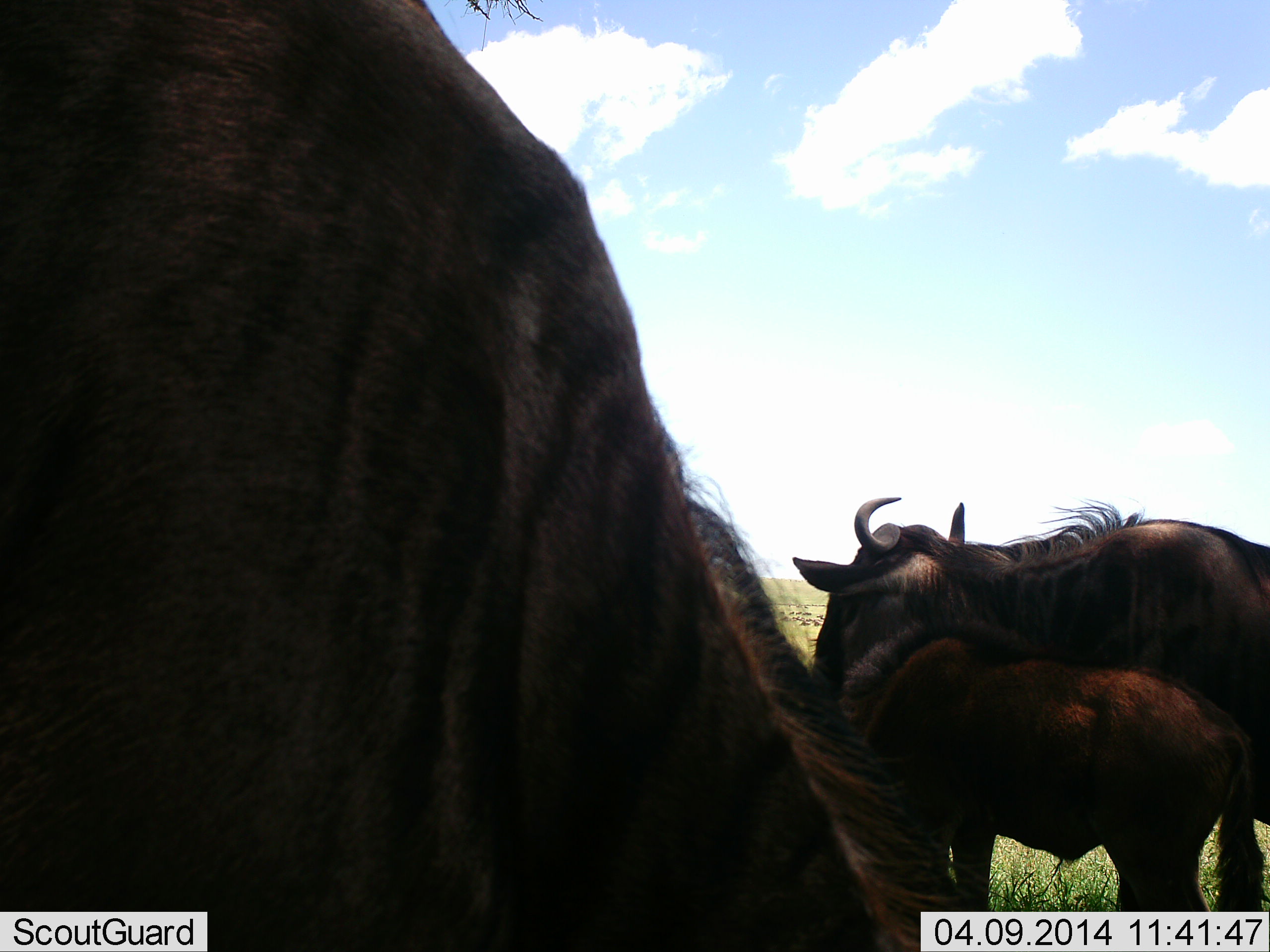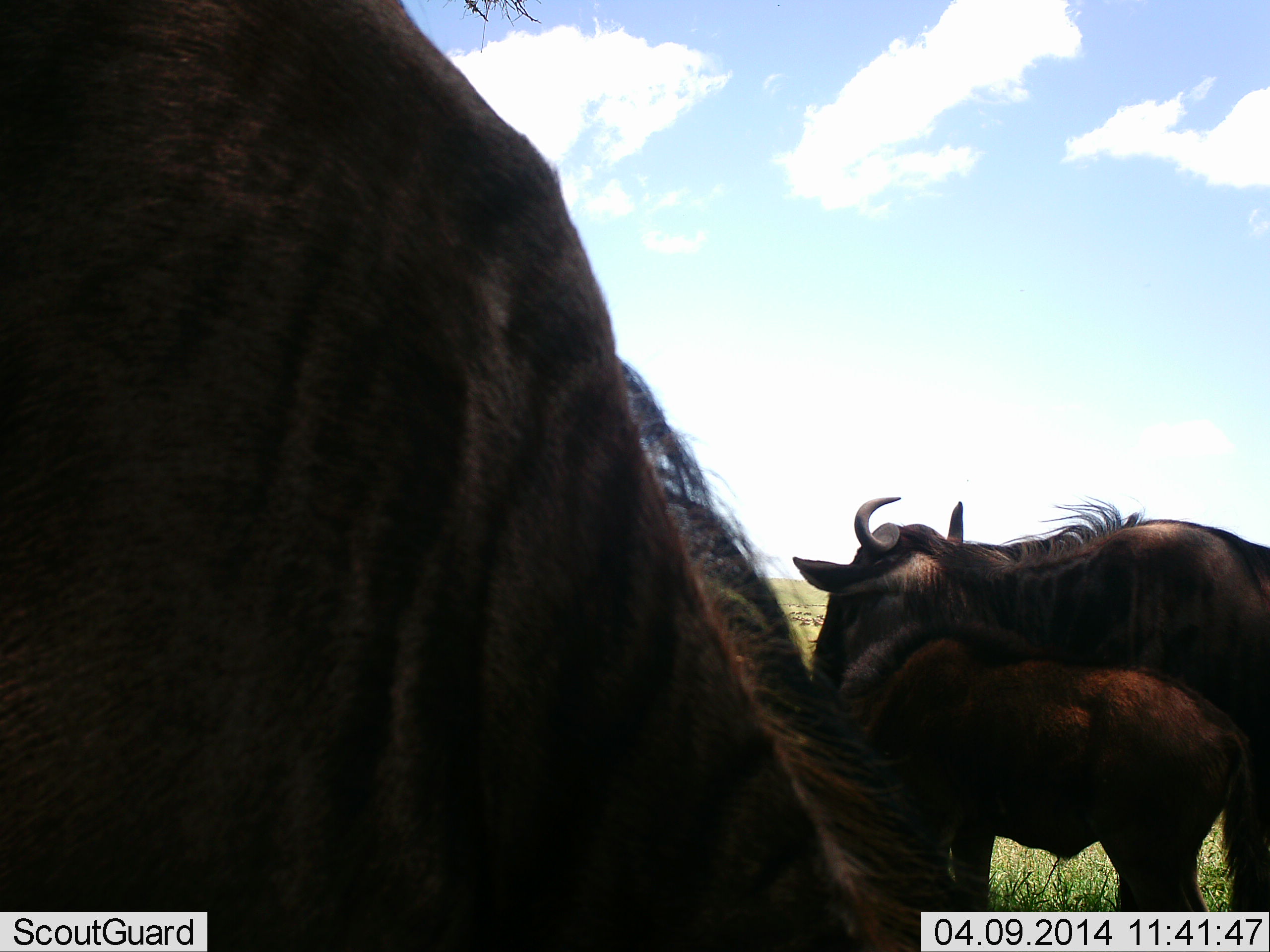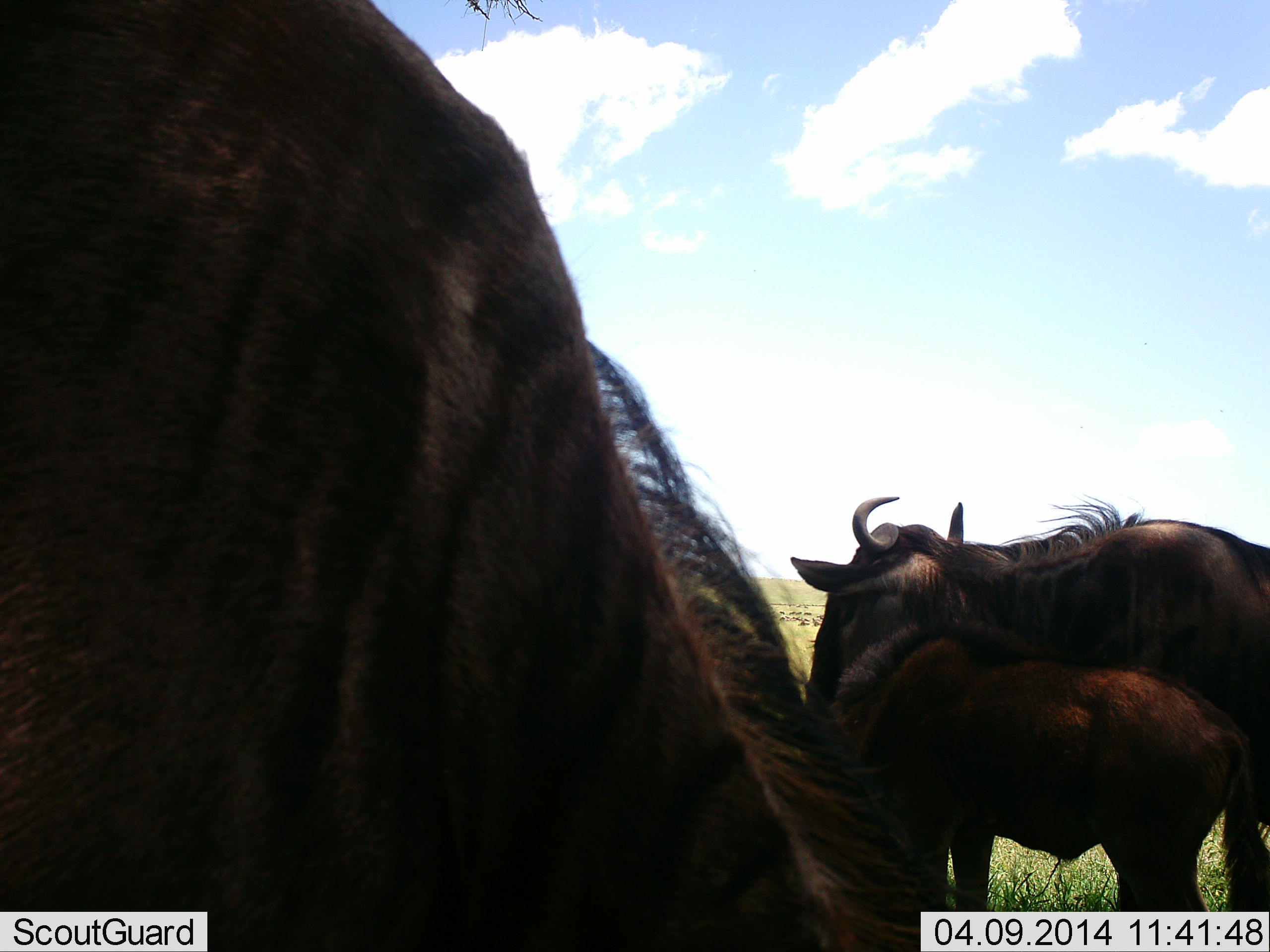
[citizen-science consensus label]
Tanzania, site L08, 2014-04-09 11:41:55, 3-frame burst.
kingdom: Animalia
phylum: Chordata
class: Mammalia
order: Artiodactyla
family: Bovidae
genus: Connochaetes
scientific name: Connochaetes taurinus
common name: blue wildebeest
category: wildebeest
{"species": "wildebeest (blue wildebeest) (Connochaetes taurinus)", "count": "3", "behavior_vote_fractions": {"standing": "90%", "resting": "0%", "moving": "10%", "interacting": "10%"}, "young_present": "80%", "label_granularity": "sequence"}